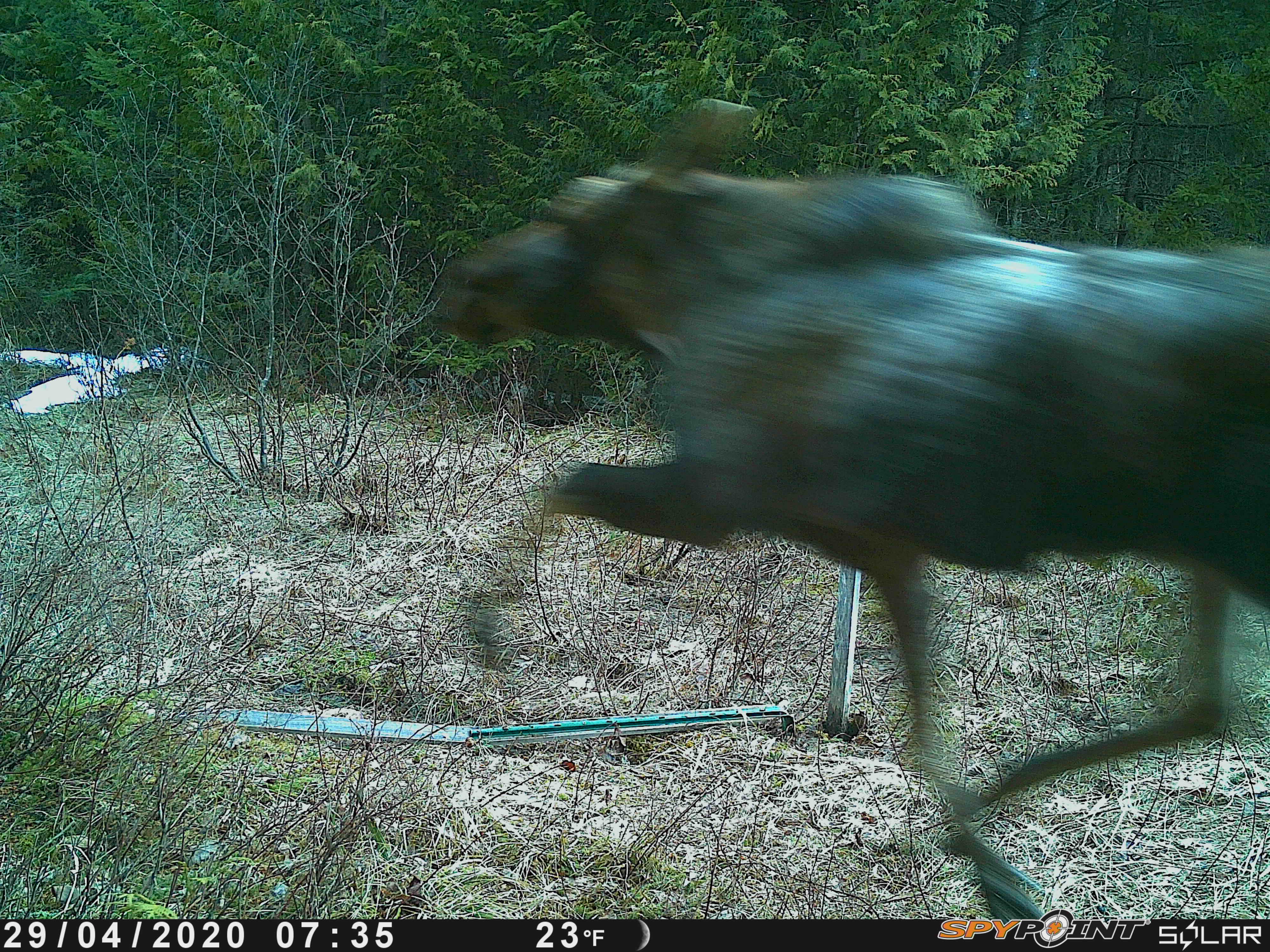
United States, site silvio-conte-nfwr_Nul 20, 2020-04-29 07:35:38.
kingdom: Animalia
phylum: Chordata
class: Mammalia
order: Artiodactyla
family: Cervidae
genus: Alces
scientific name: Alces alces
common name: moose